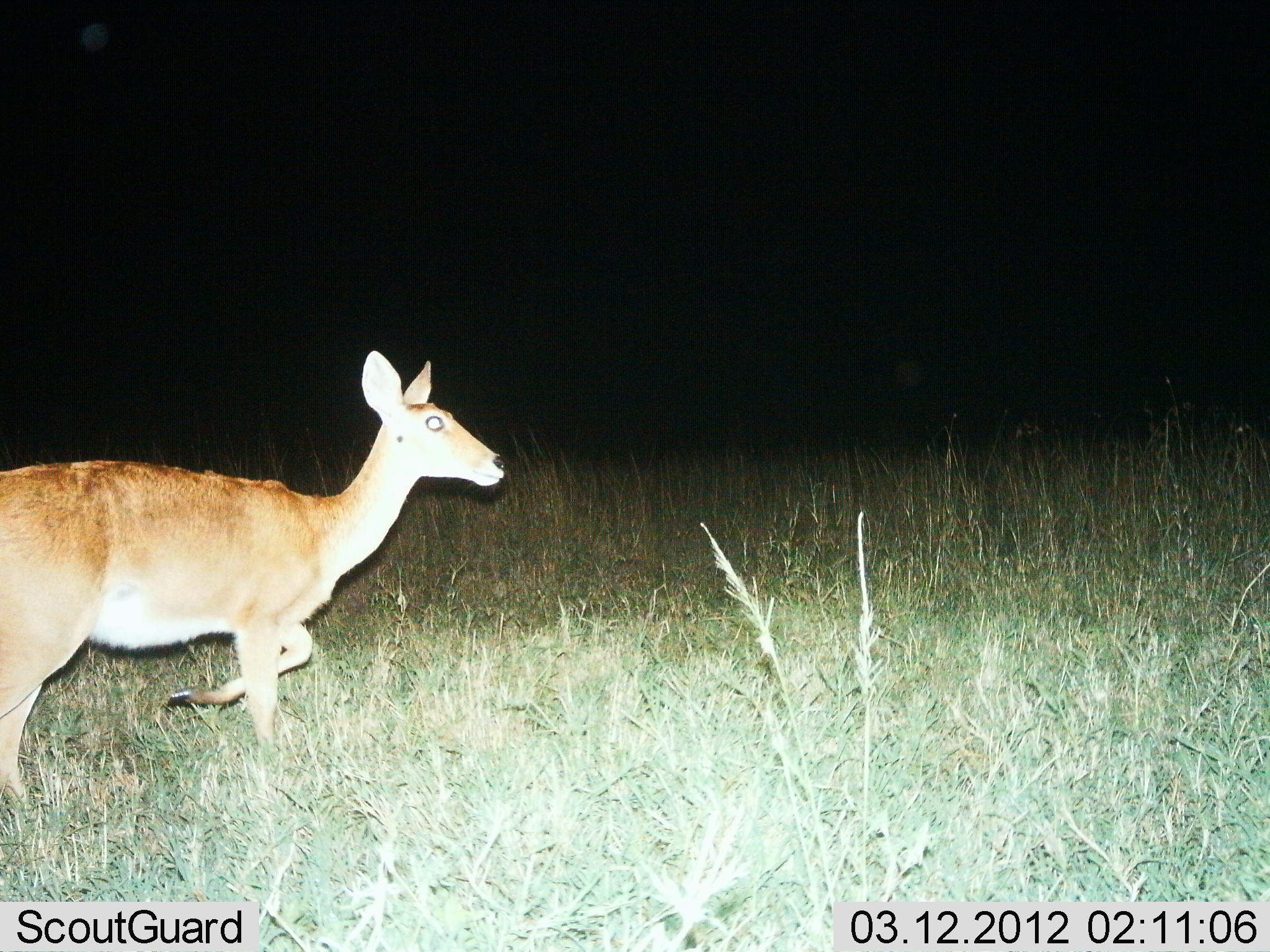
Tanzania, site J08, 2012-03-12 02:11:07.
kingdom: Animalia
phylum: Chordata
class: Mammalia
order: Artiodactyla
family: Bovidae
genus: Redunca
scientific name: Redunca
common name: reedbuck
Reedbuck (Redunca), count 1. Behavior (volunteer vote fractions): standing 12%, resting 0%, moving 88%, interacting 0%. Young present (vote fraction): 0%. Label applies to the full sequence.